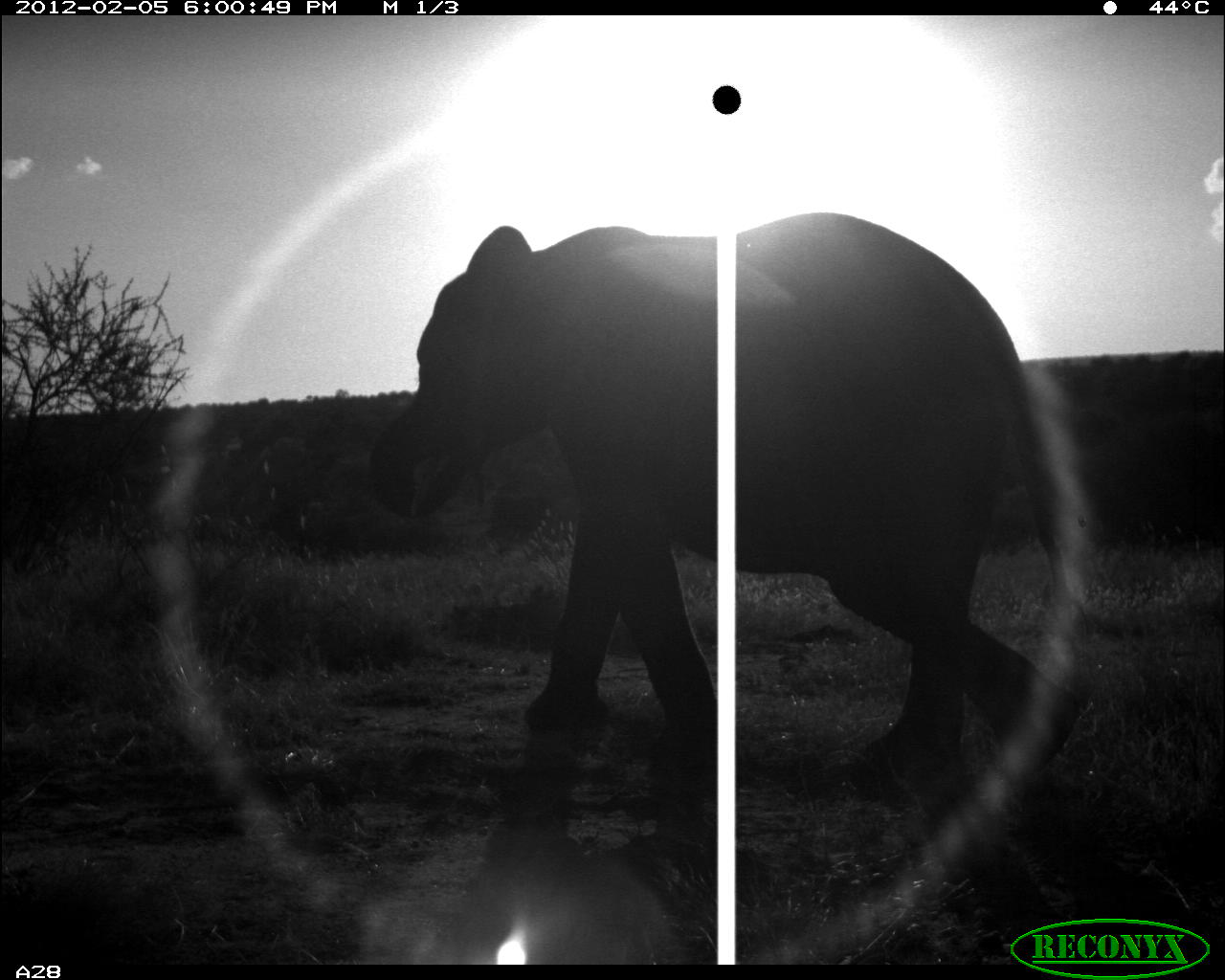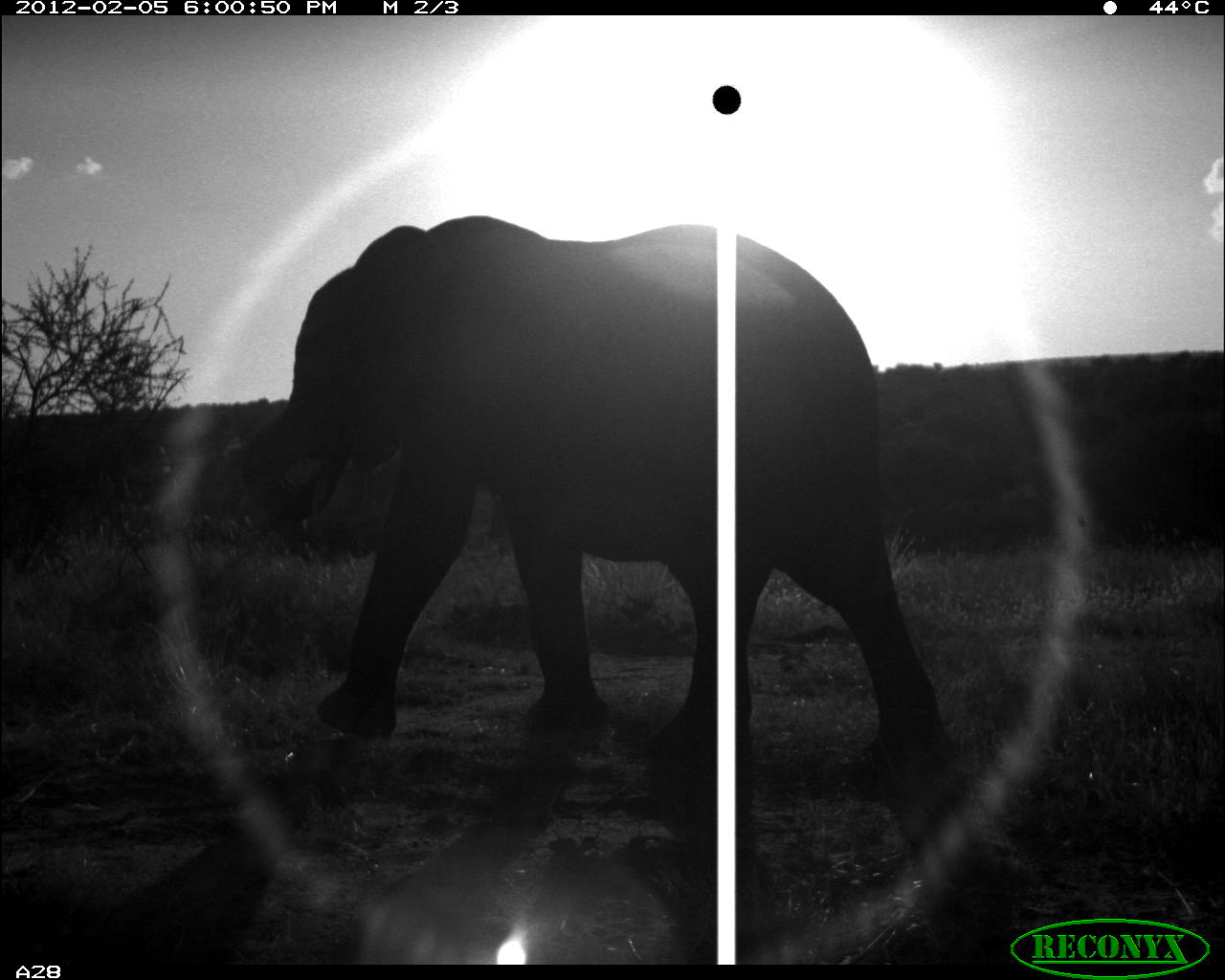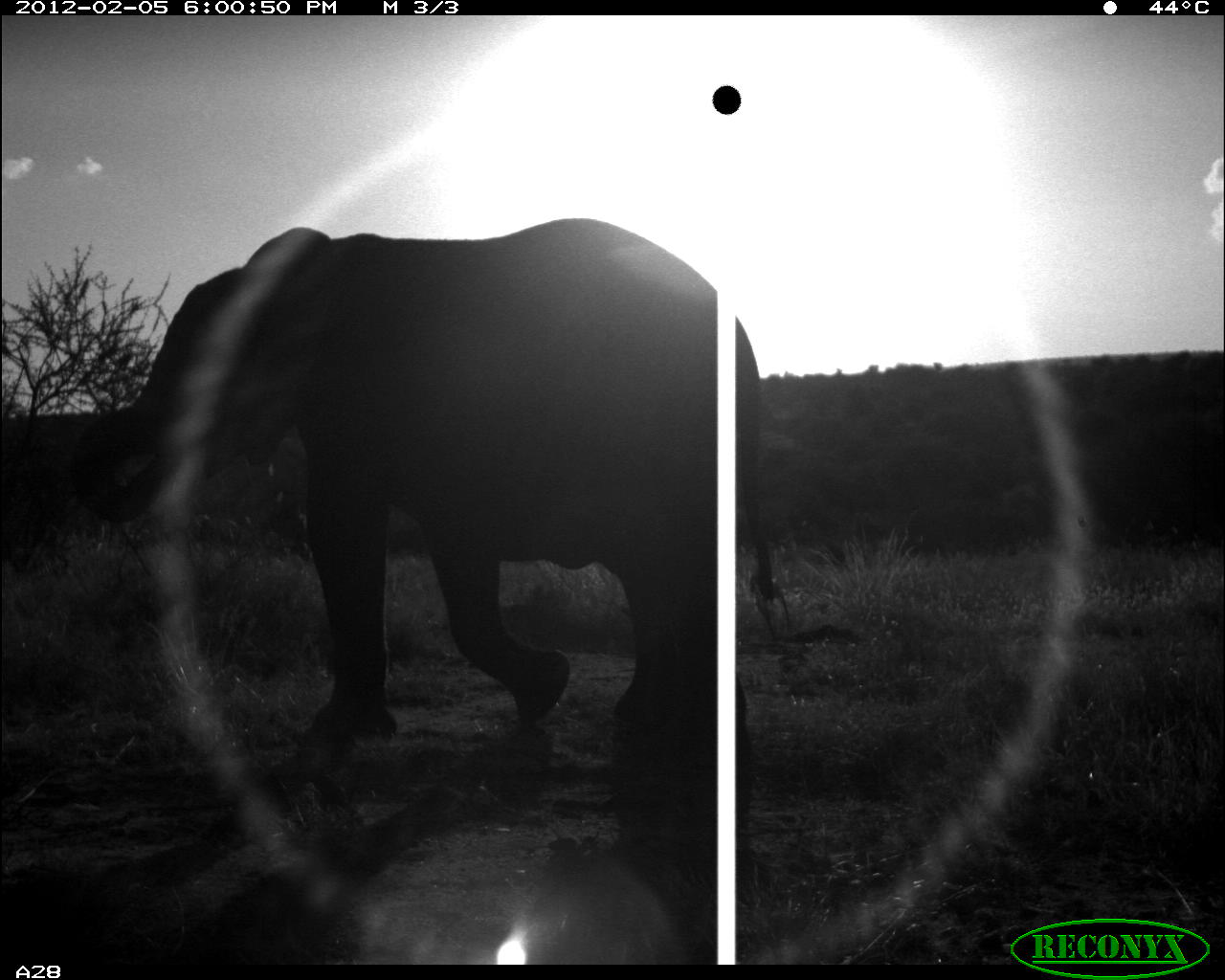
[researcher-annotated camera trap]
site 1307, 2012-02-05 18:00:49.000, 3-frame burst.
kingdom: Animalia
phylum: Chordata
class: Mammalia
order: Proboscidea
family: Elephantidae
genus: Loxodonta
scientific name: Loxodonta africana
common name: african bush elephant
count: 1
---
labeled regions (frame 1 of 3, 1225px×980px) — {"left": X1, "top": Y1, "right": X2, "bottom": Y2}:
loxodonta africana: {"left": 369, "top": 211, "right": 1083, "bottom": 790}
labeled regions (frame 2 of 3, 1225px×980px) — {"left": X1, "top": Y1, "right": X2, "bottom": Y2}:
loxodonta africana: {"left": 241, "top": 216, "right": 943, "bottom": 776}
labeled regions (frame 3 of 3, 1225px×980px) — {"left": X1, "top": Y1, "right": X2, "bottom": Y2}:
loxodonta africana: {"left": 69, "top": 215, "right": 794, "bottom": 764}